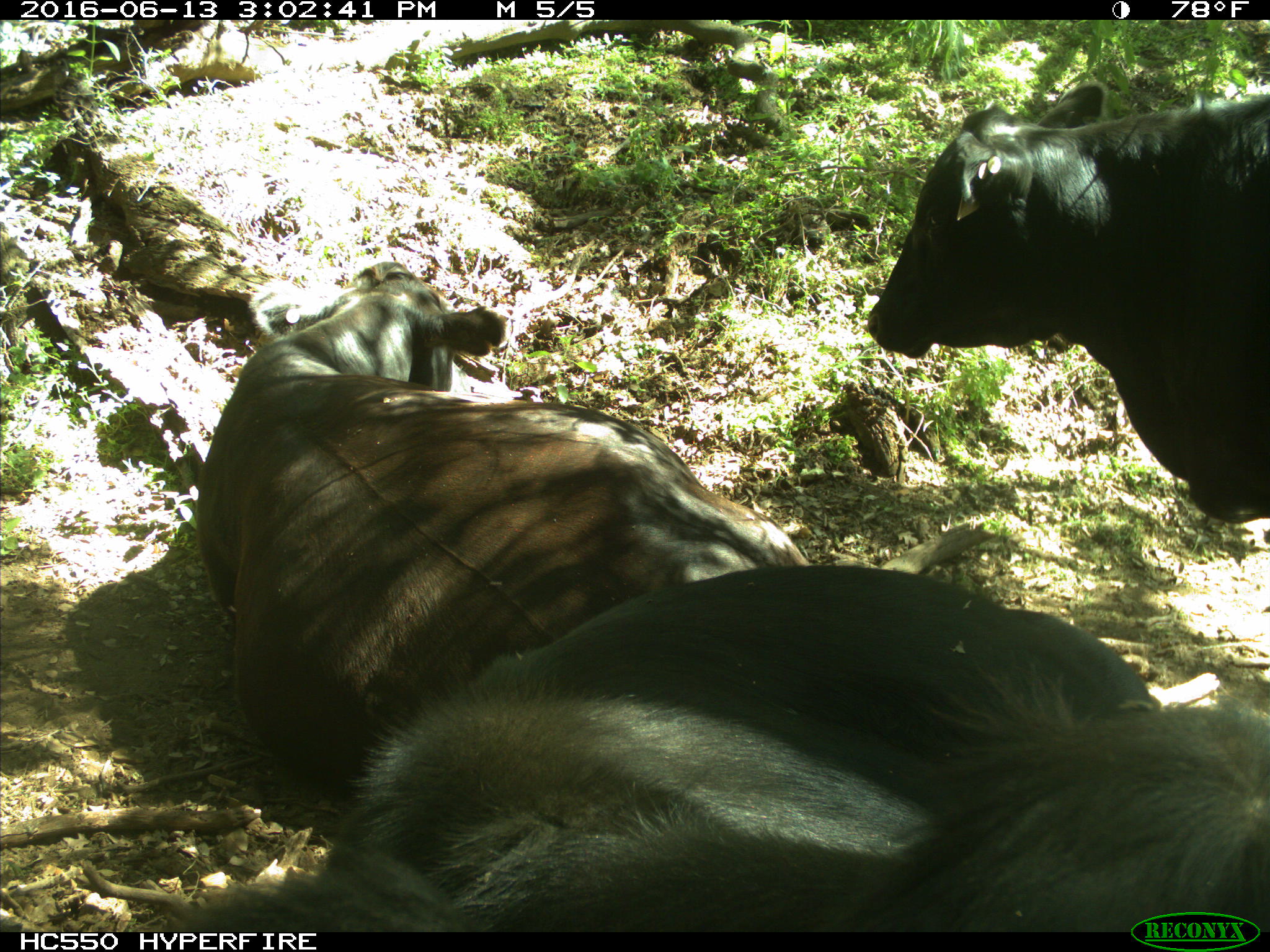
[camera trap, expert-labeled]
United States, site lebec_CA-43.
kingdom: Animalia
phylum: Chordata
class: Mammalia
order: Artiodactyla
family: Bovidae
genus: Bos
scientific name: Bos taurus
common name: domestic cow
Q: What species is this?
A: Bos taurus (domestic cow).